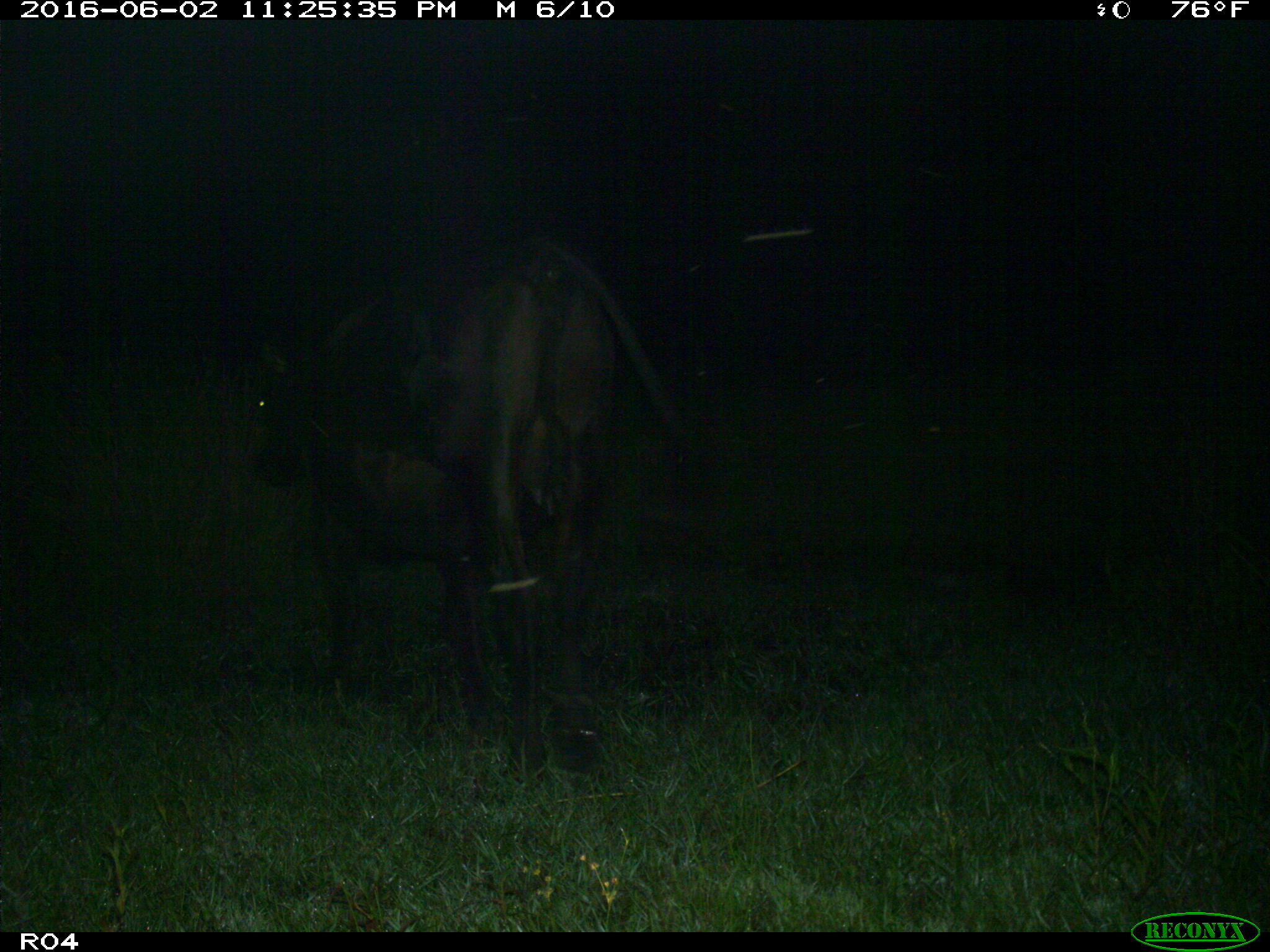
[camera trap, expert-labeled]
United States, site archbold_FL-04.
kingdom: Animalia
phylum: Chordata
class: Mammalia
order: Artiodactyla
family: Bovidae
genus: Bos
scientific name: Bos taurus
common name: domestic cow